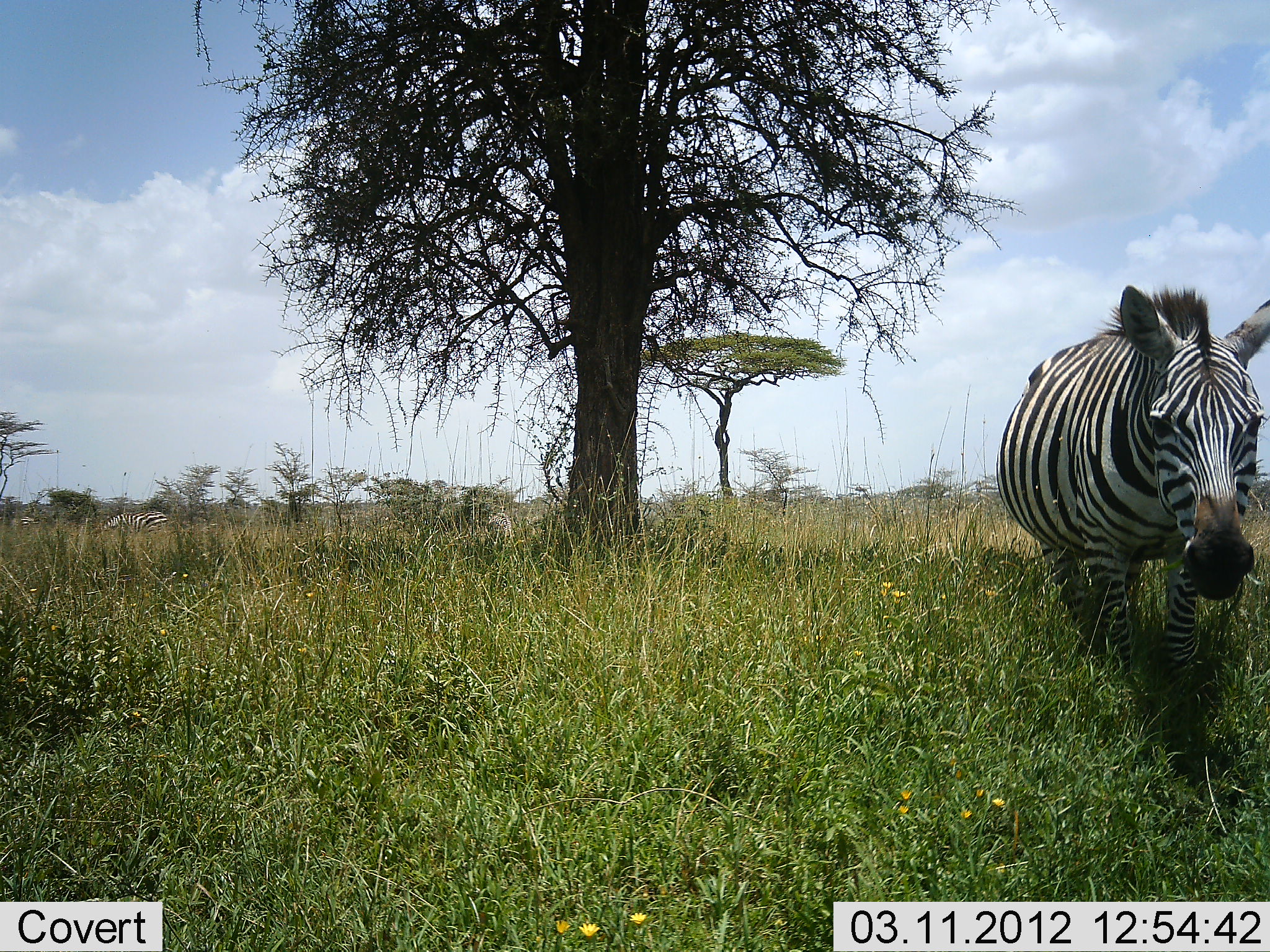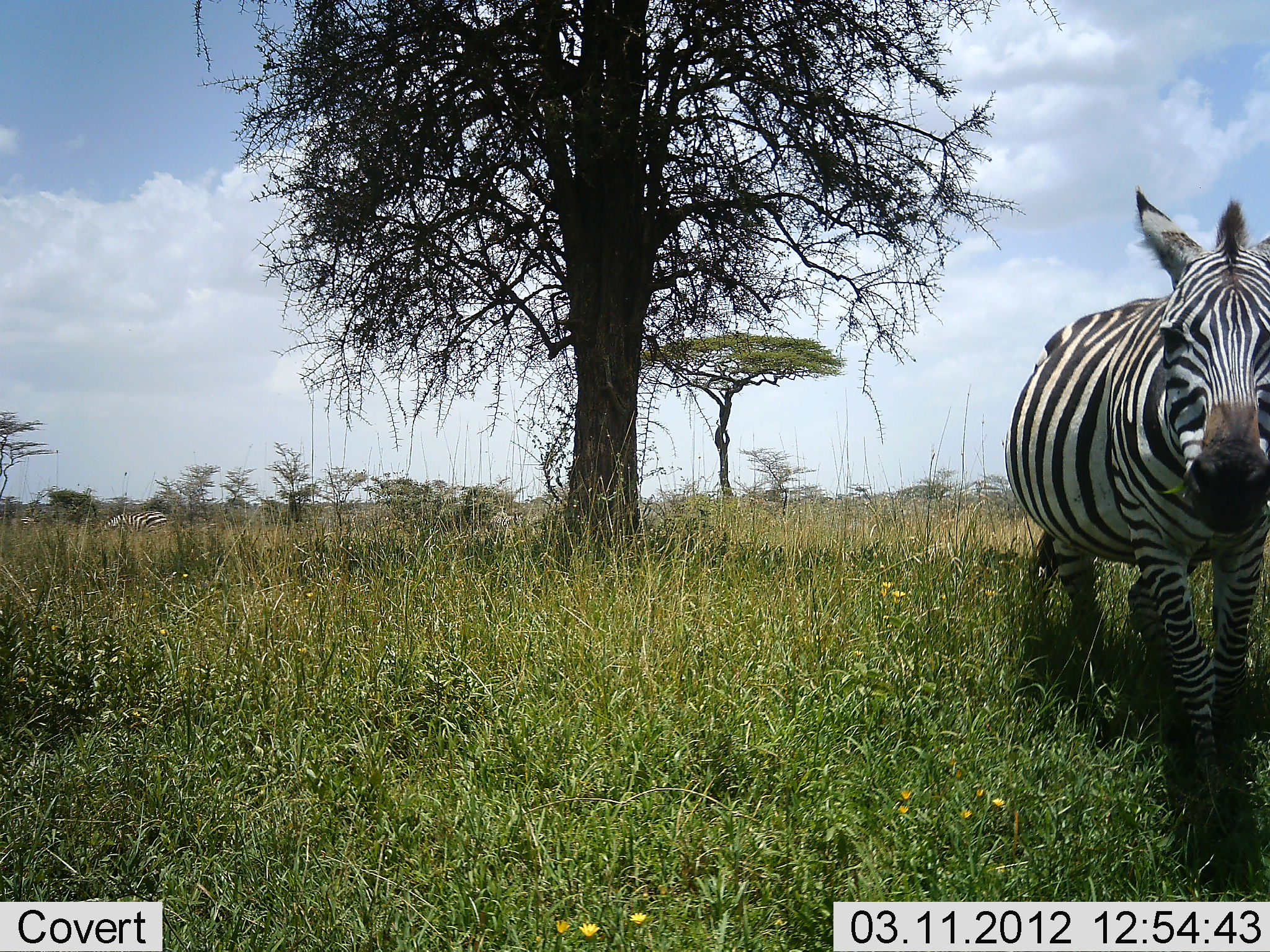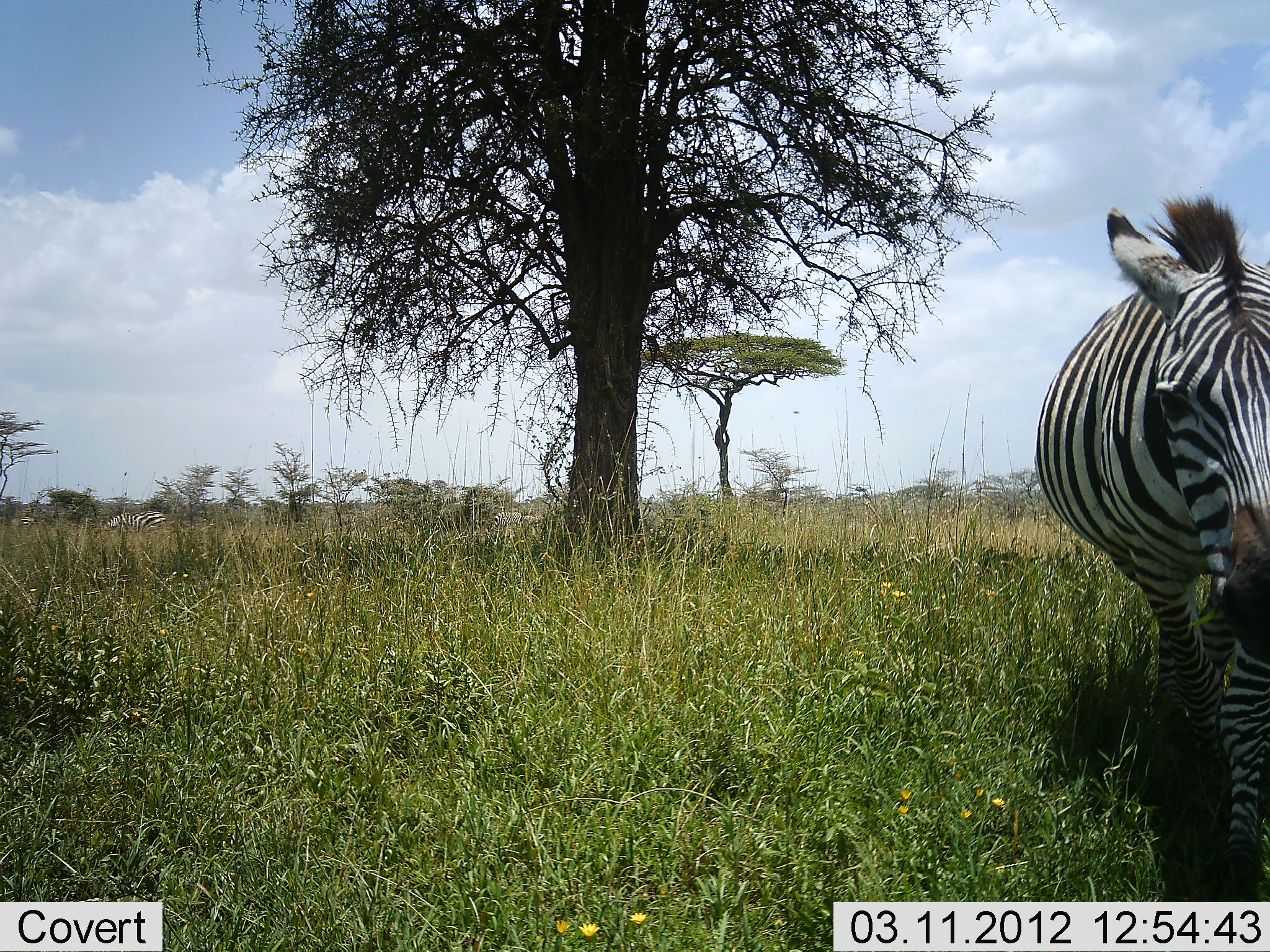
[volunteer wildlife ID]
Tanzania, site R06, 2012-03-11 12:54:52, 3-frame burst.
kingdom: Animalia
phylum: Chordata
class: Mammalia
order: Perissodactyla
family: Equidae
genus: Equus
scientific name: Equus quagga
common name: plains zebra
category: zebra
Zebra (plains zebra) (Equus quagga), count 2. Behavior (volunteer vote fractions): standing 26%, resting 0%, moving 93%, interacting 4%. Young present (vote fraction): 0%. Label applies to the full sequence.